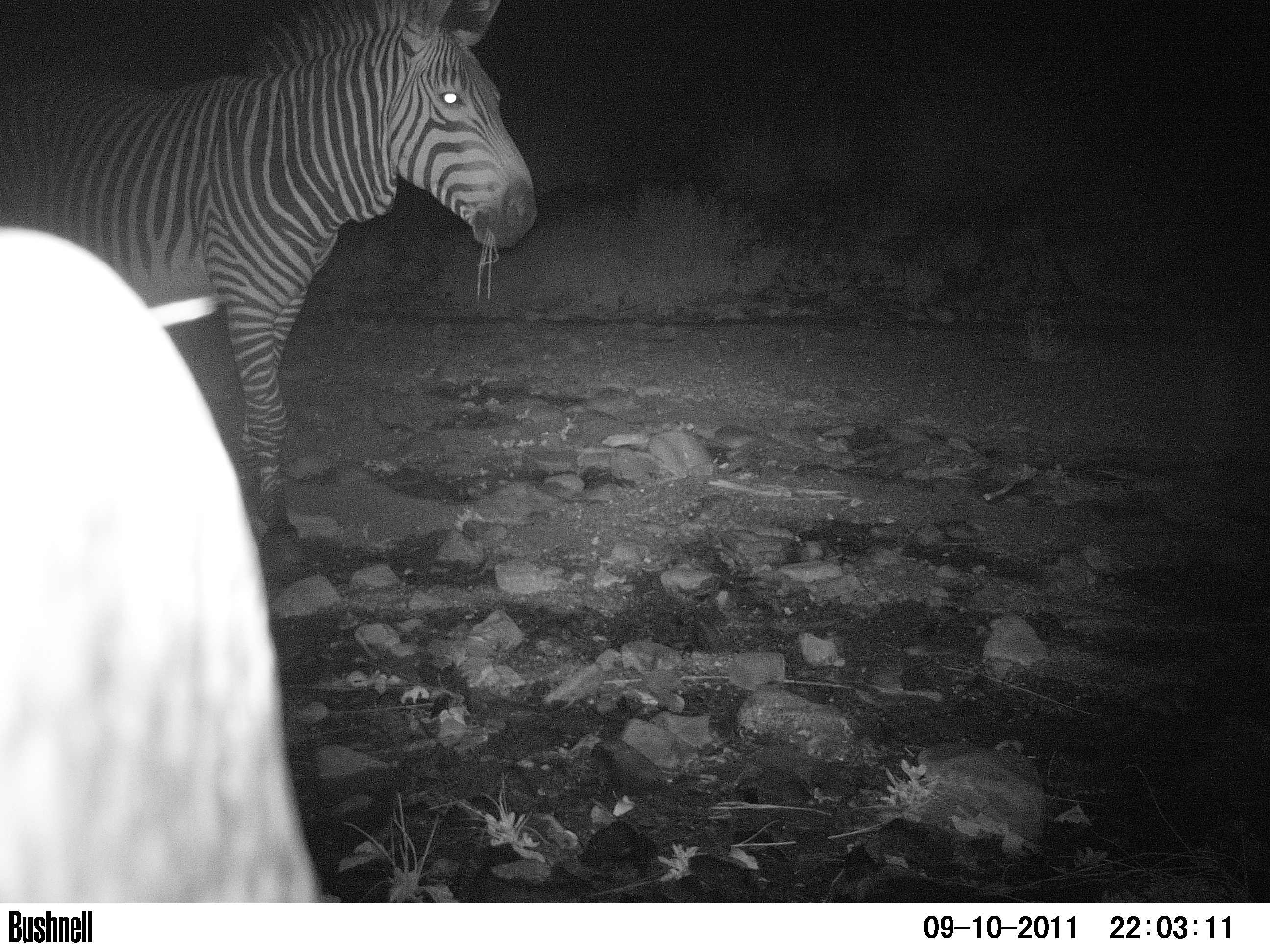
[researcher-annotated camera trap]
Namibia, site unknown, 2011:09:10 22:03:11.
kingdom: Animalia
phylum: Chordata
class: Mammalia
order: Perissodactyla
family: Equidae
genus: Equus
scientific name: Equus zebra hartmannae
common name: hartmann's mountain zebra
Equus zebra hartmannae (hartmann's mountain zebra).